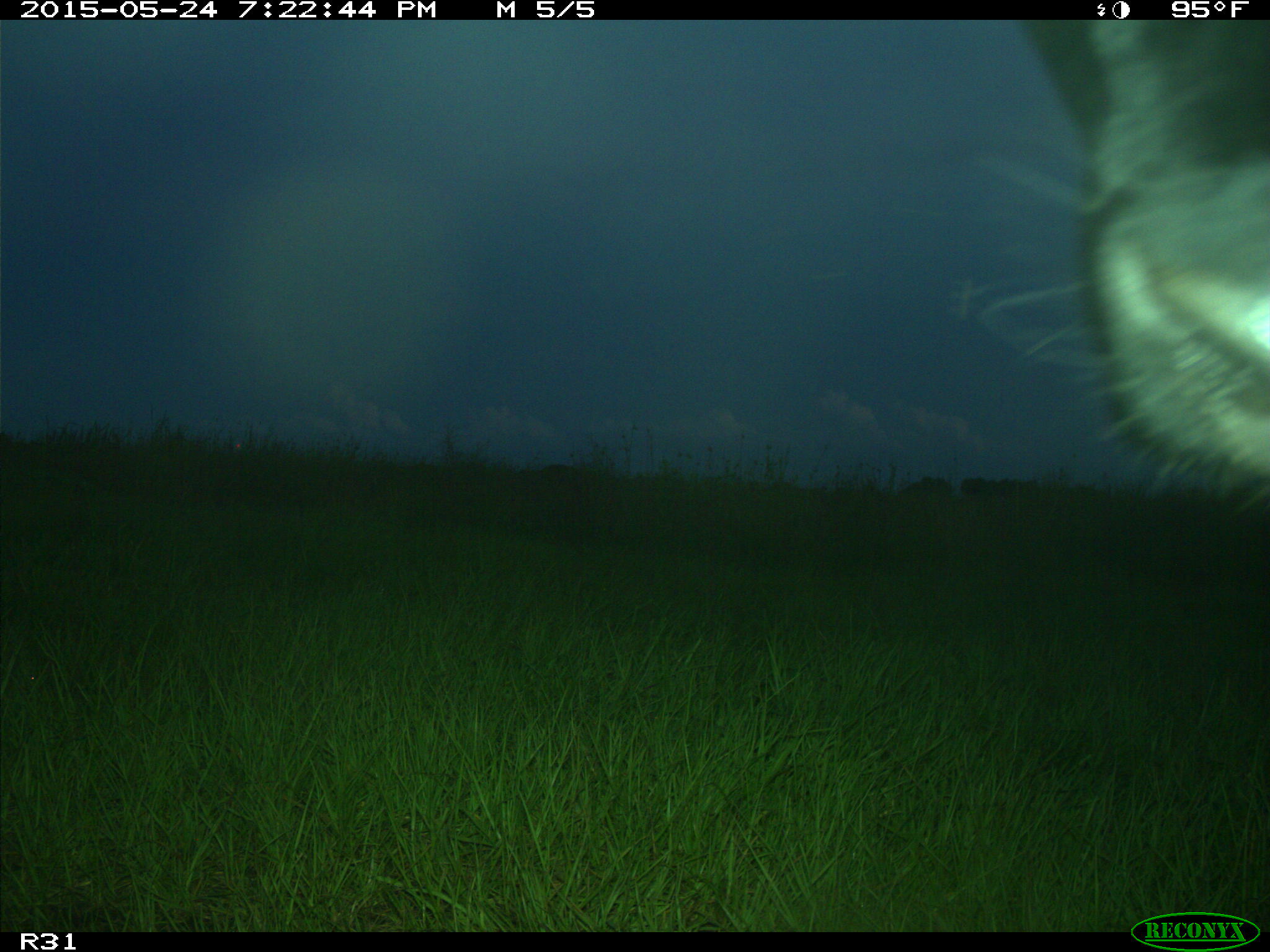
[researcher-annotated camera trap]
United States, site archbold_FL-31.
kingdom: Animalia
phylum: Chordata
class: Mammalia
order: Artiodactyla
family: Bovidae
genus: Bos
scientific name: Bos taurus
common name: domestic cow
Bos taurus (domestic cow).